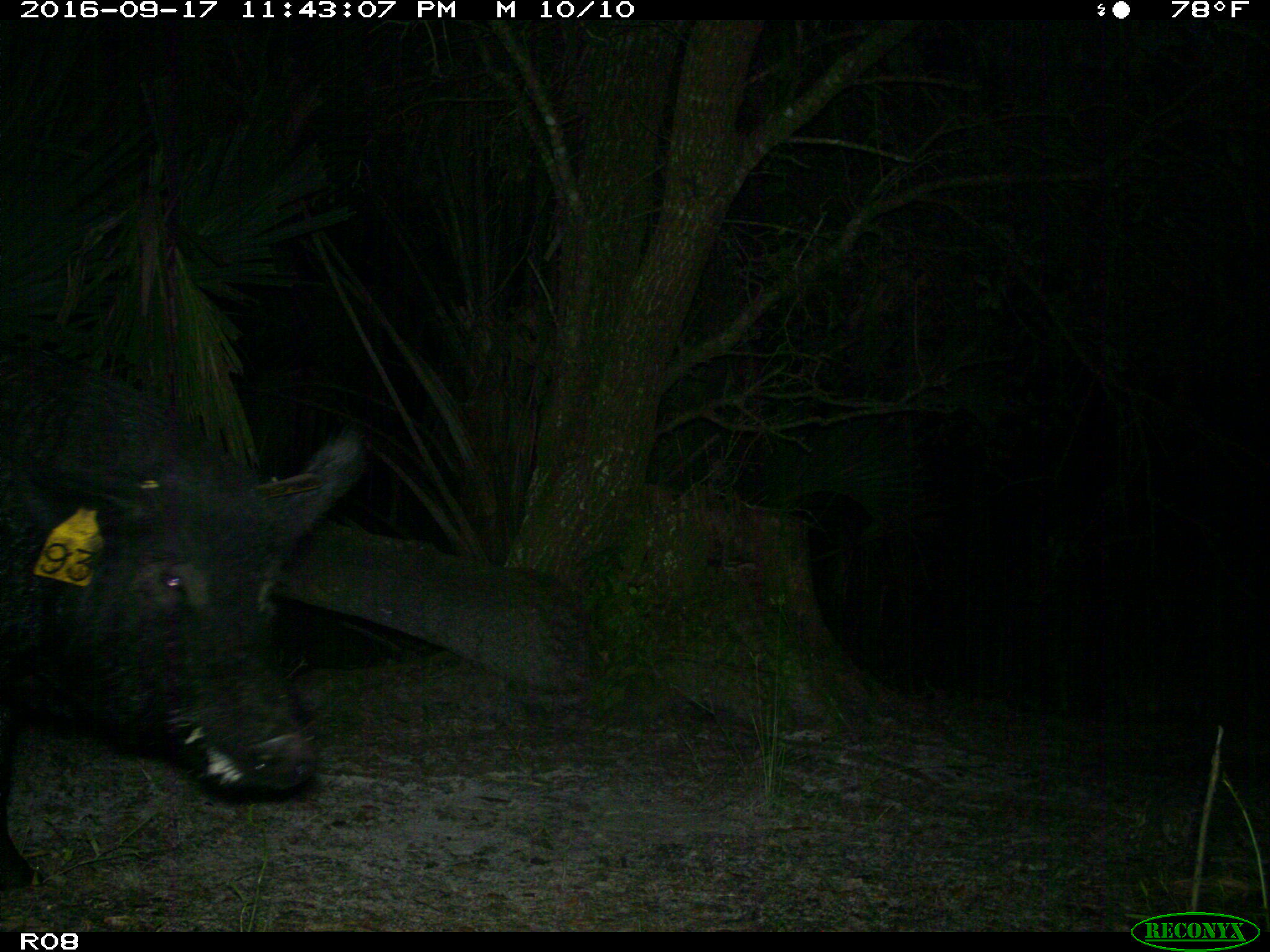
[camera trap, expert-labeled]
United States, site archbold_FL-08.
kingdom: Animalia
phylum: Chordata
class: Mammalia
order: Artiodactyla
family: Suidae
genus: Sus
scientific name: Sus scrofa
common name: wild boar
Sus scrofa (wild boar).